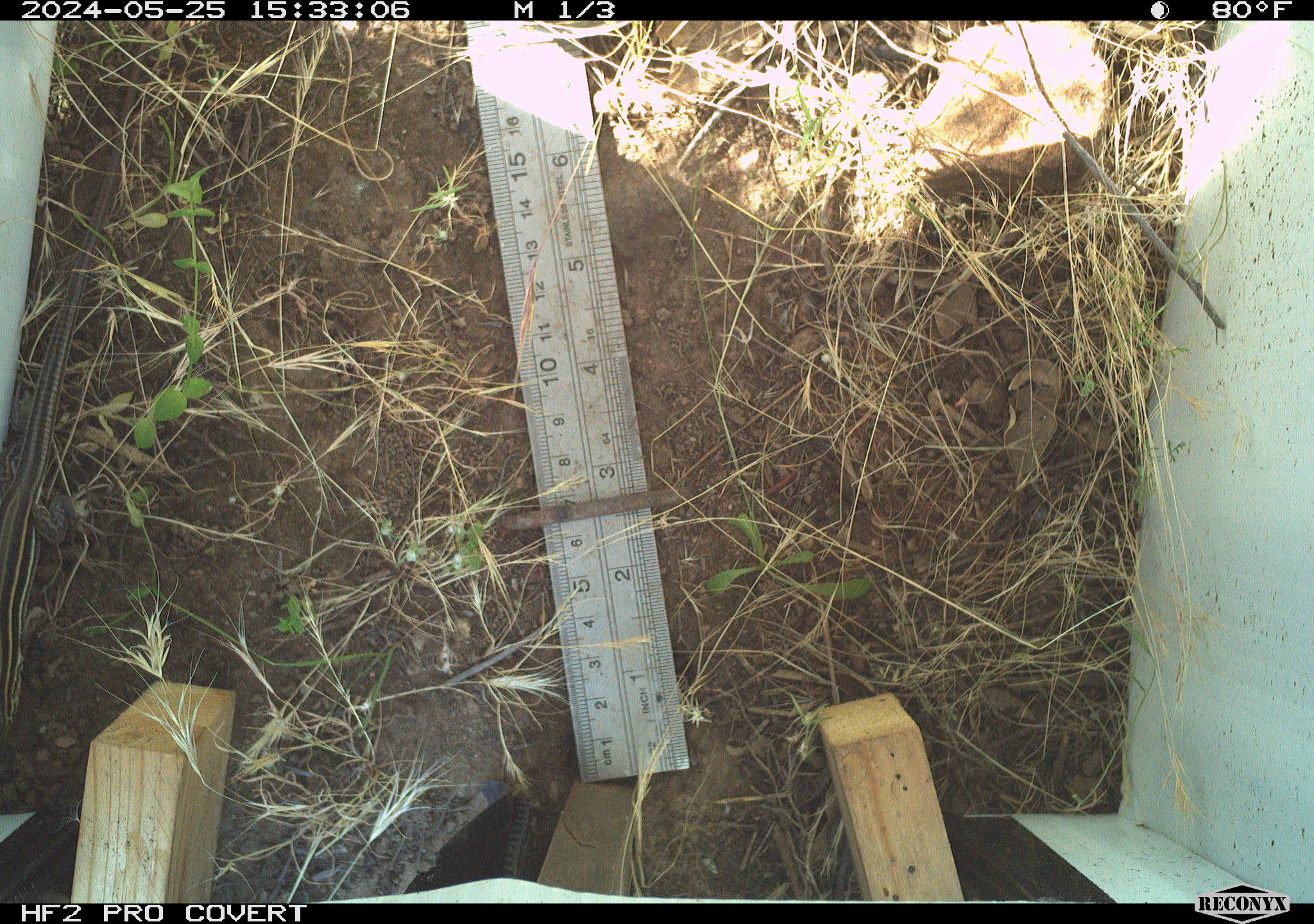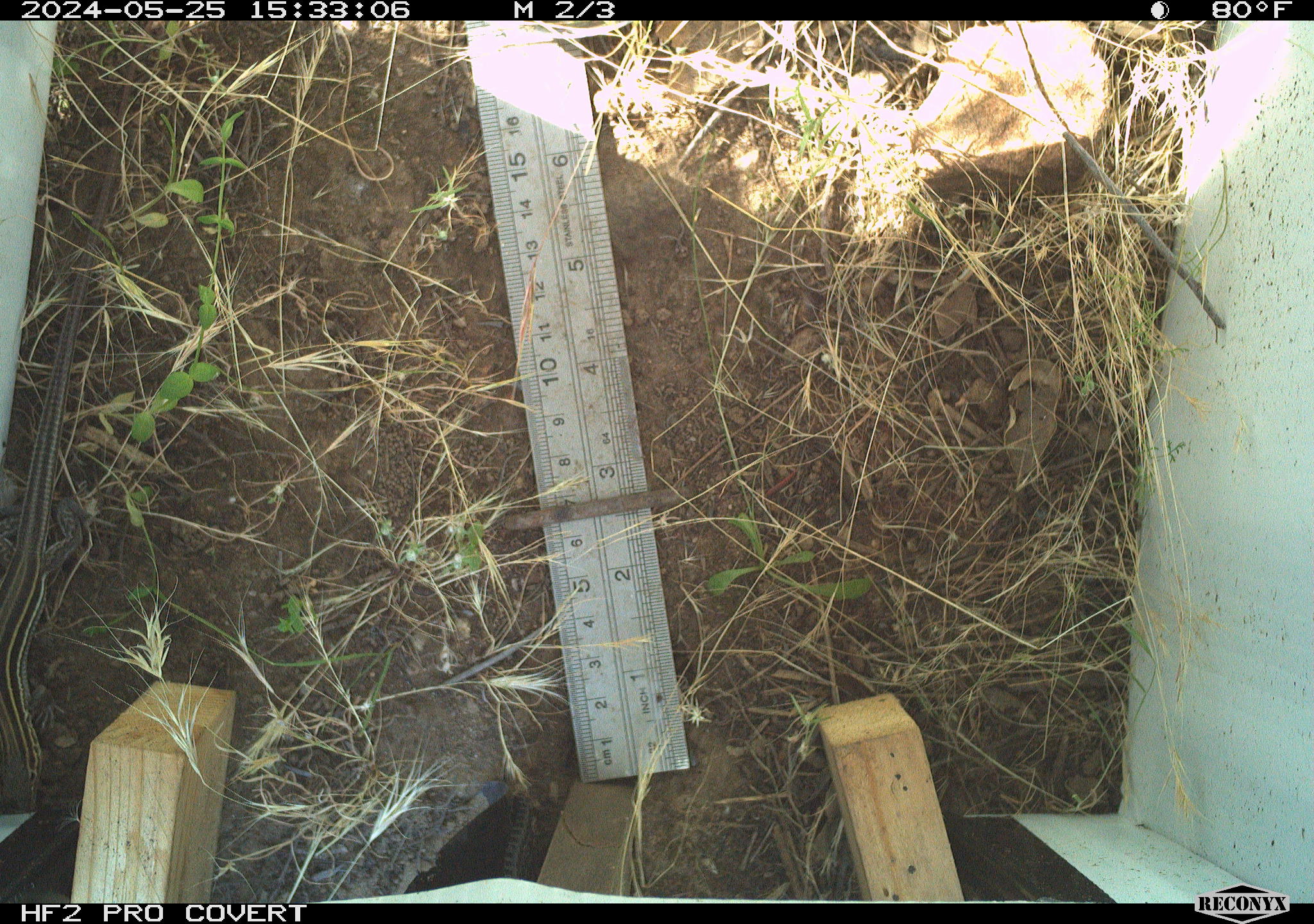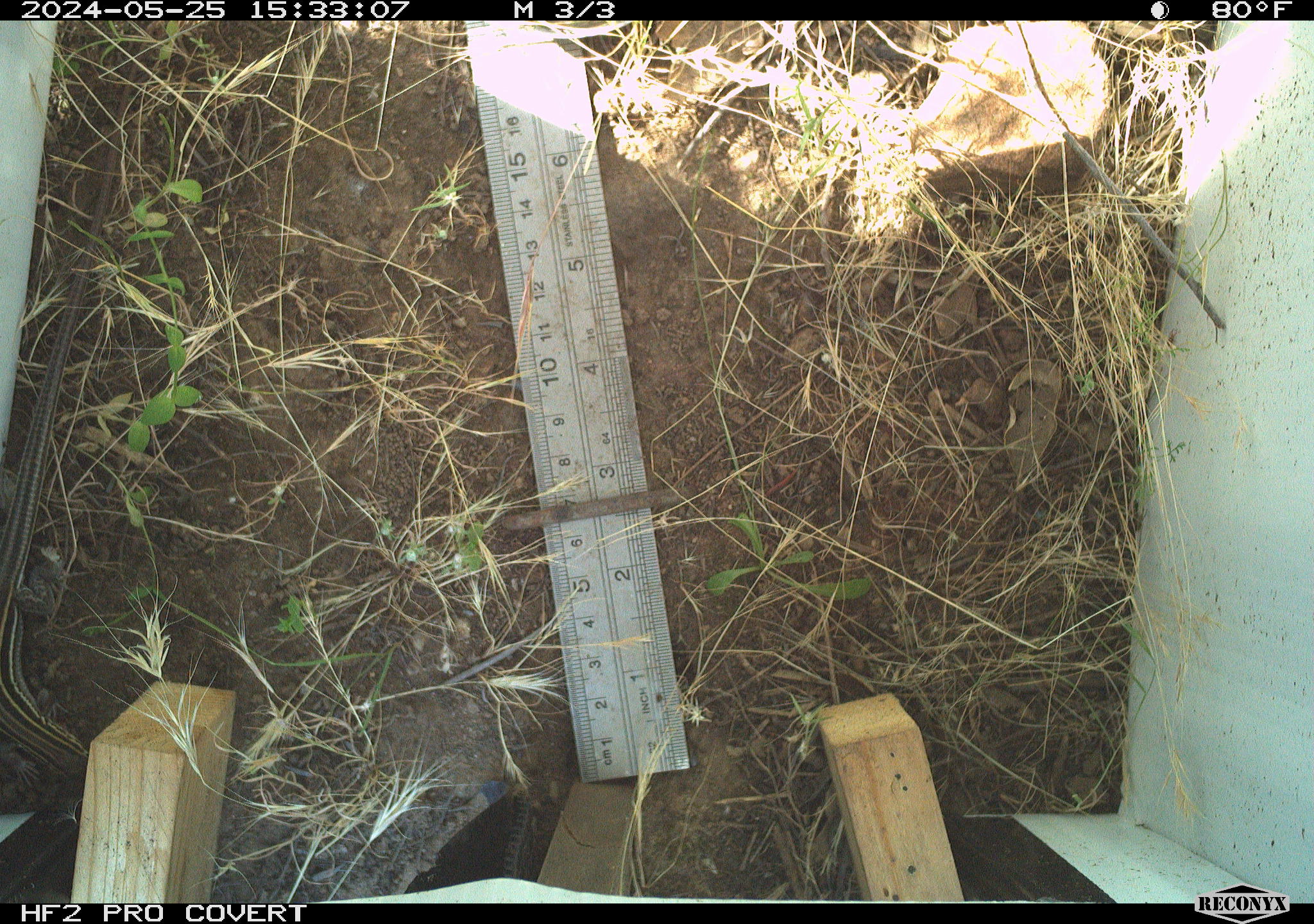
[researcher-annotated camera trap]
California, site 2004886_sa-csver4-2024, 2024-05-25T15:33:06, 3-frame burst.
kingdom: Animalia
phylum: Chordata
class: Reptilia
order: Squamata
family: Teiidae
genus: Aspidoscelis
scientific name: Aspidoscelis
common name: whiptail lizards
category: aspidoscelis species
Aspidoscelis species (whiptail lizards) (Aspidoscelis).